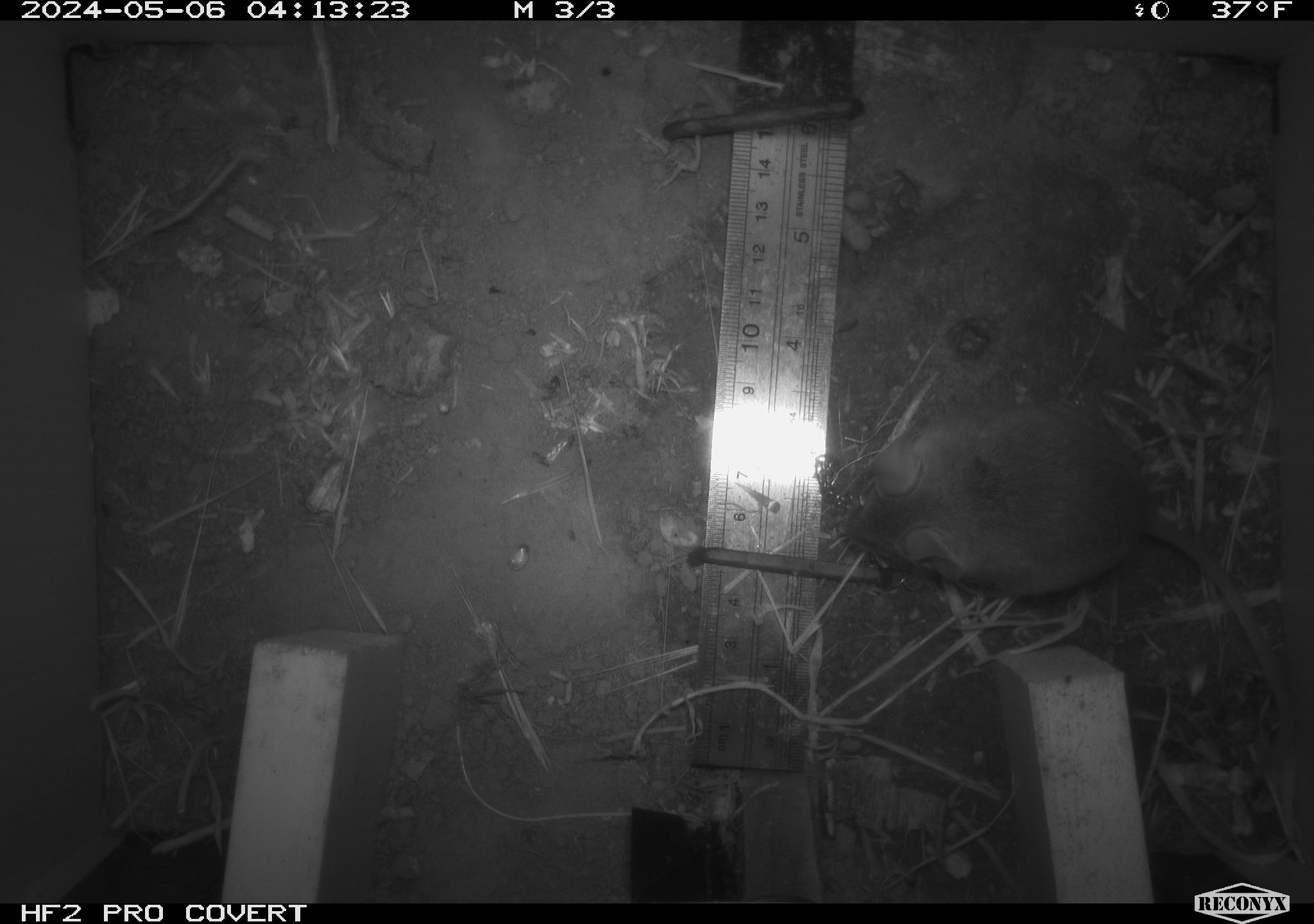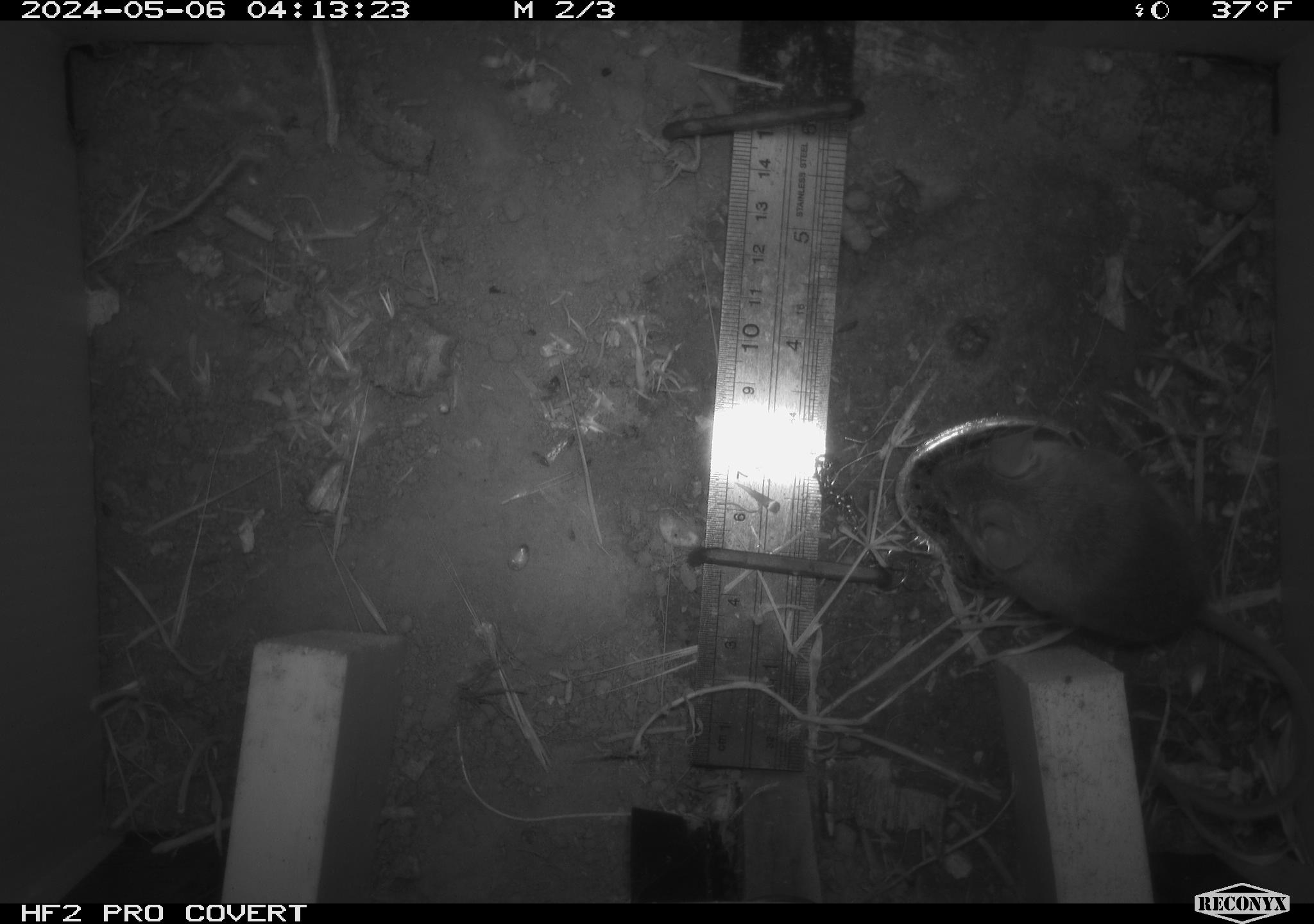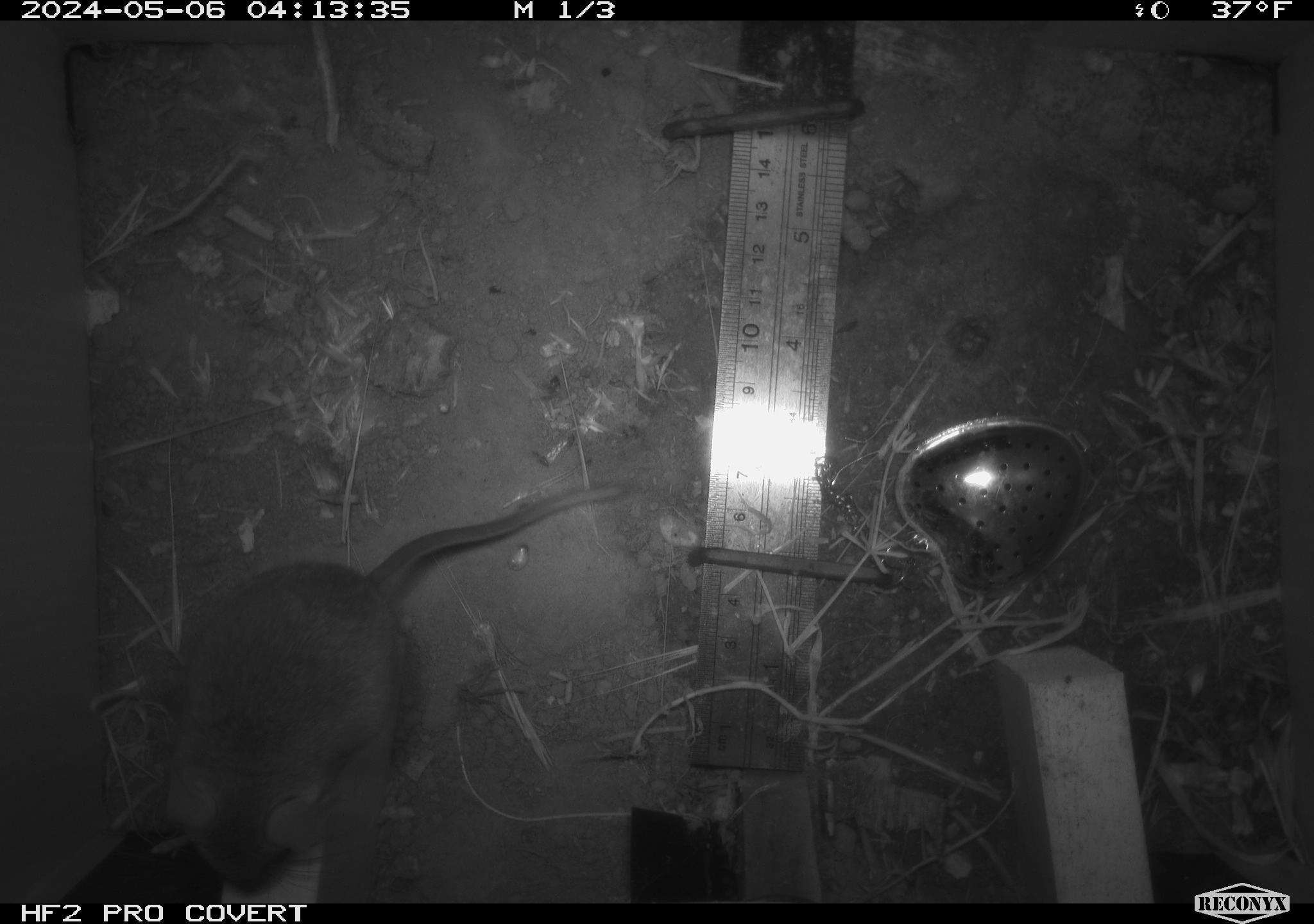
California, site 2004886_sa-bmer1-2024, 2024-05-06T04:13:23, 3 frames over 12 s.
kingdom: Animalia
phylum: Chordata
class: Mammalia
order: Rodentia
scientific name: Rodentia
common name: mouse species